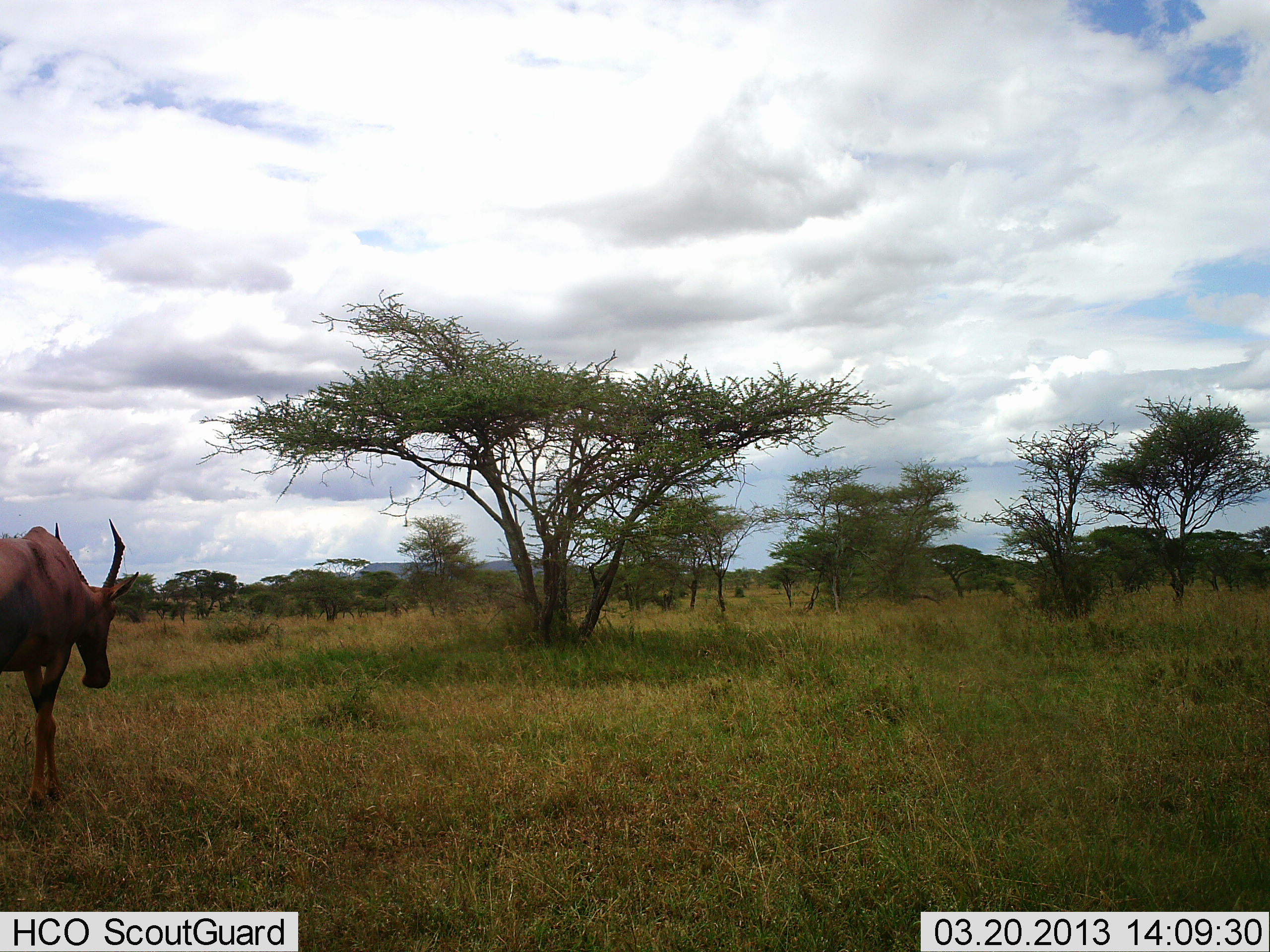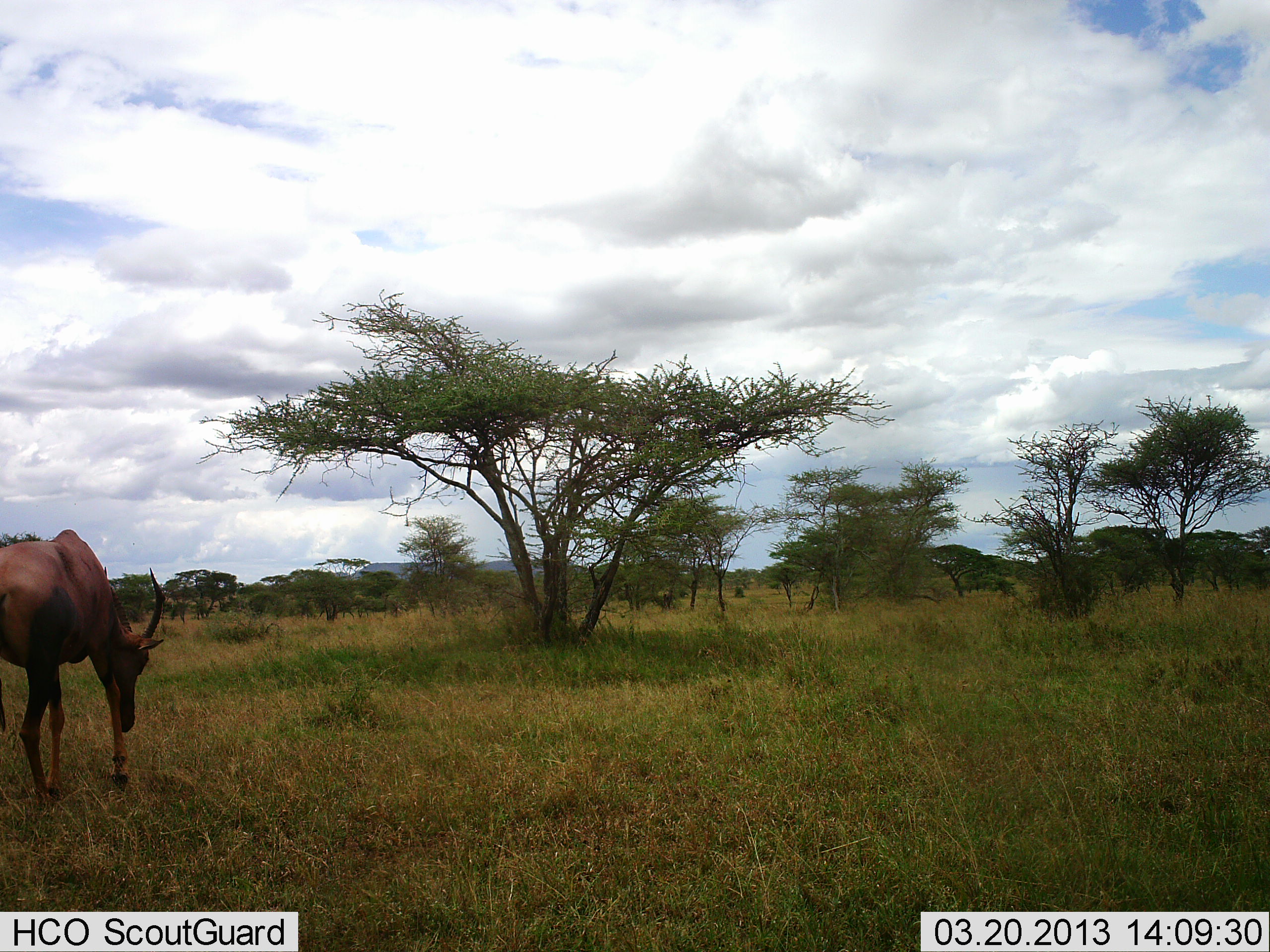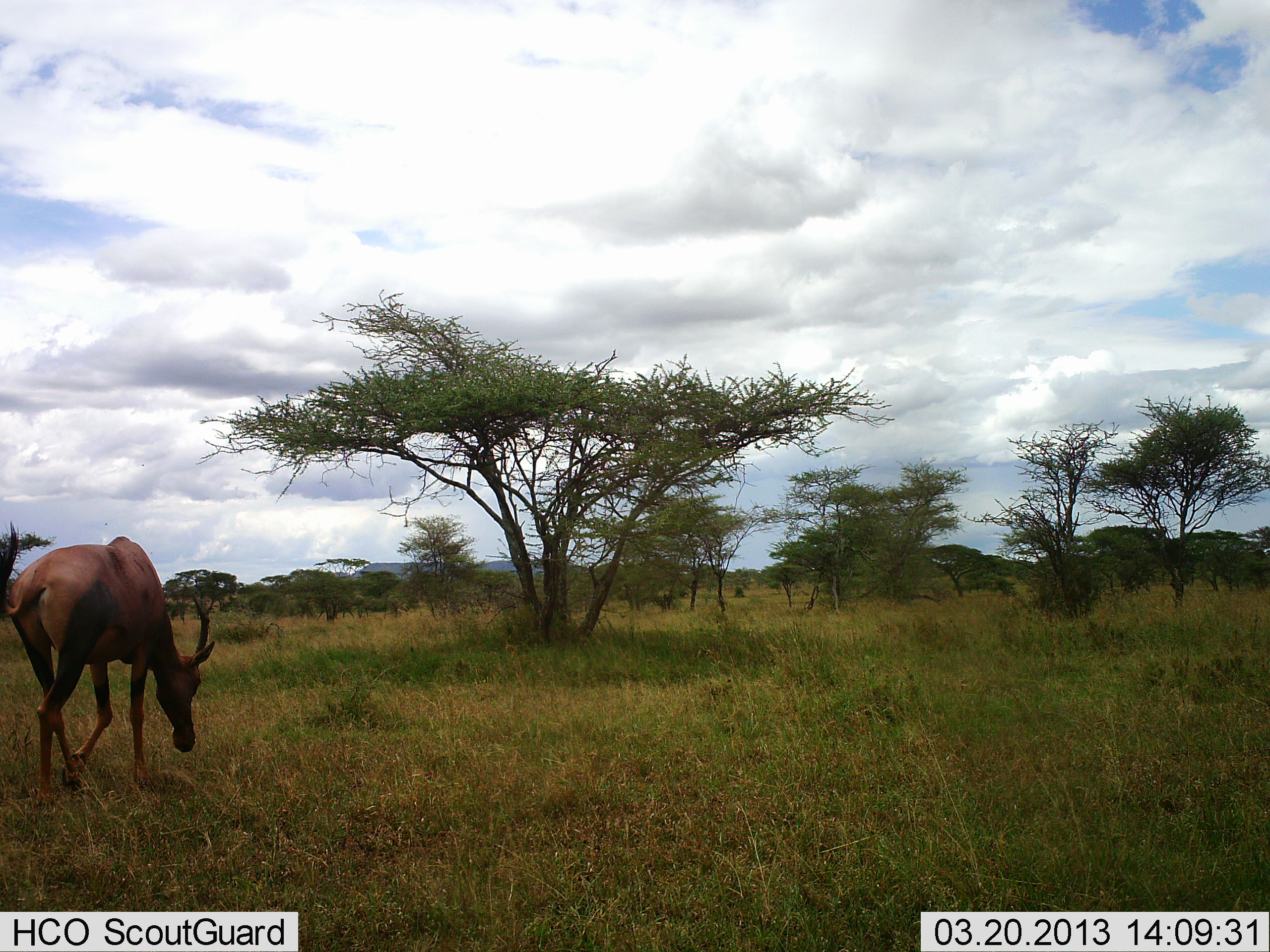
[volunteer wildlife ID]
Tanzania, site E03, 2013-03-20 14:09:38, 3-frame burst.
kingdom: Animalia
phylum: Chordata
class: Mammalia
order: Artiodactyla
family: Bovidae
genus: Damaliscus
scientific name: Damaliscus lunatus jimela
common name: topi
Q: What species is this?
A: Topi (Damaliscus lunatus jimela).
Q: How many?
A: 1.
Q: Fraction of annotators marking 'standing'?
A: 15%.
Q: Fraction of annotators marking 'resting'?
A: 0%.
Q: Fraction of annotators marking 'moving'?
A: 65%.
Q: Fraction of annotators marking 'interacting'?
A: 0%.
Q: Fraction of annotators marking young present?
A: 0%.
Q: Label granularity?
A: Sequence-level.